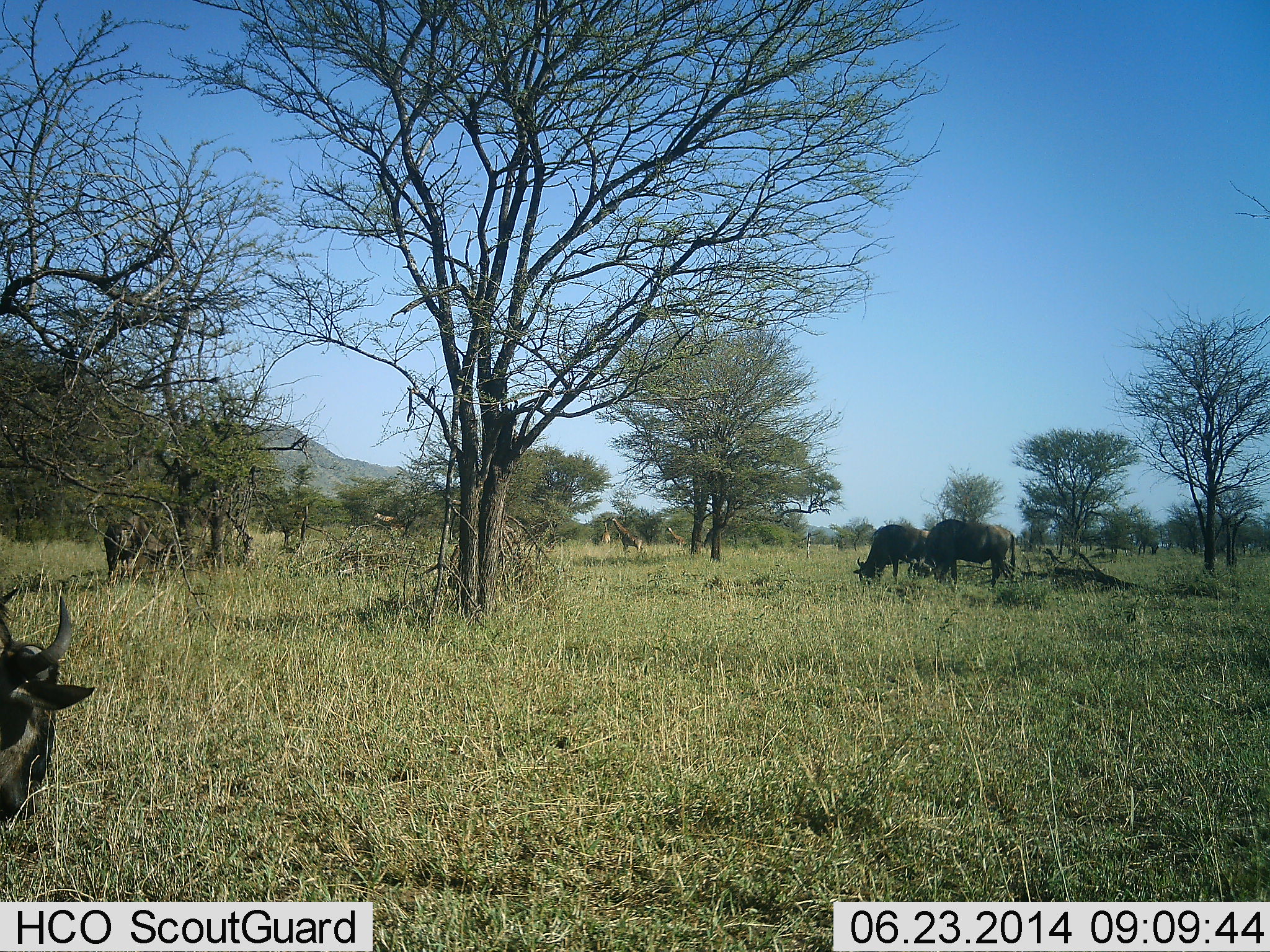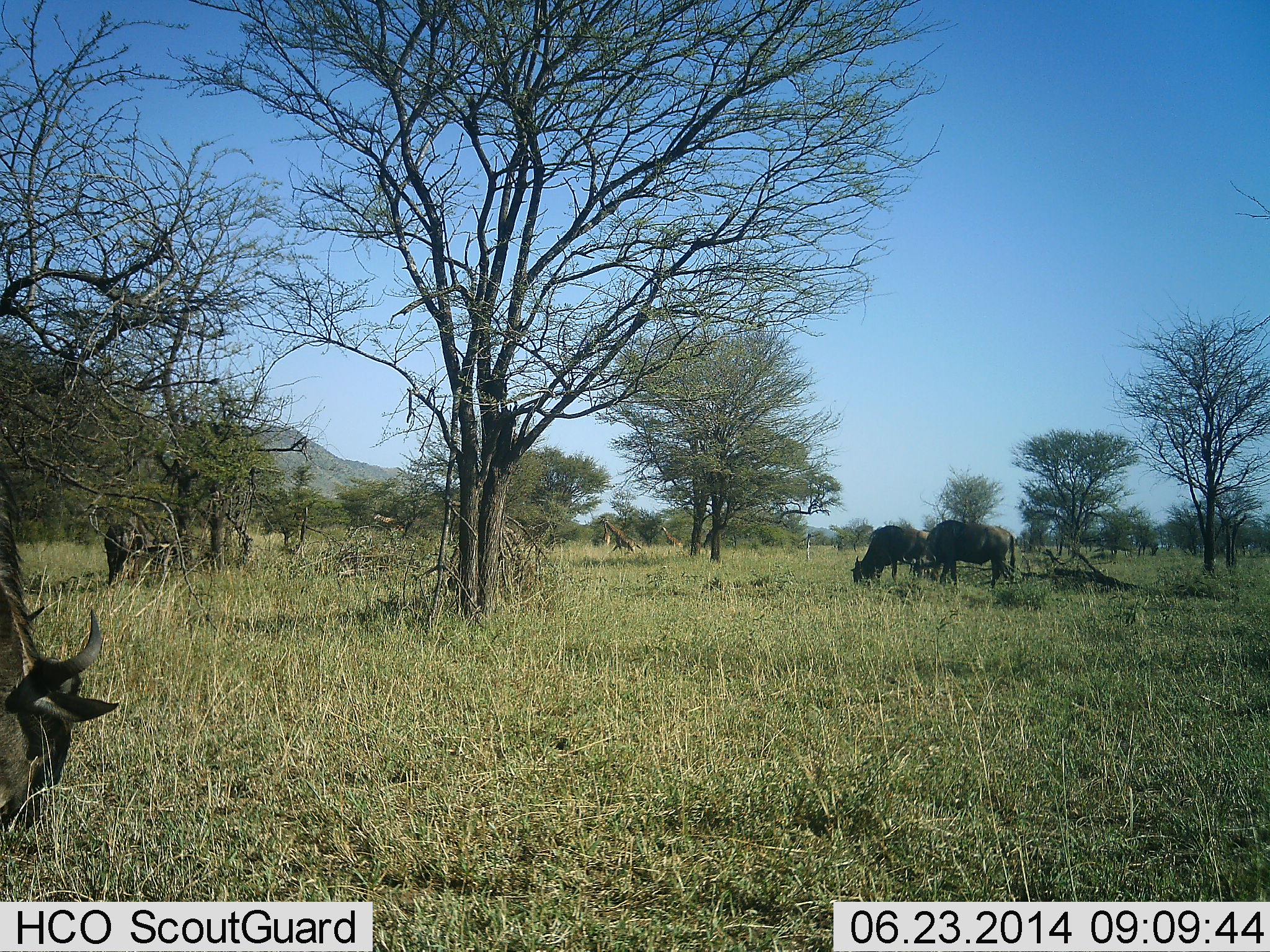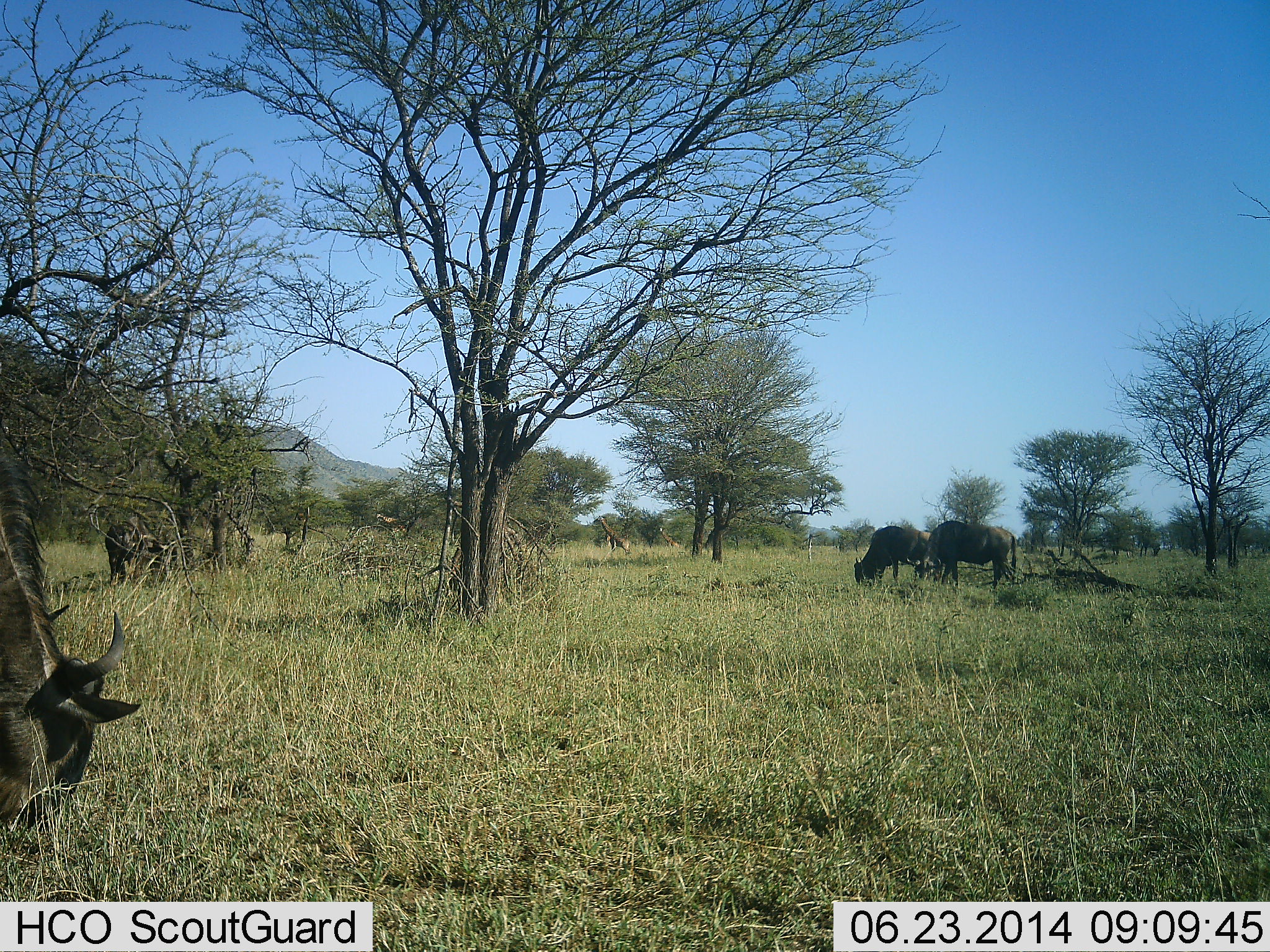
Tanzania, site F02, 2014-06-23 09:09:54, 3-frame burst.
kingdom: Animalia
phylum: Chordata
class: Mammalia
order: Artiodactyla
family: Bovidae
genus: Connochaetes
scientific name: Connochaetes taurinus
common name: blue wildebeest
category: wildebeest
Wildebeest (blue wildebeest) (Connochaetes taurinus), count 4. Behavior (volunteer vote fractions): standing 28%, resting 6%, moving 6%, interacting 6%. Young present (vote fraction): 0%. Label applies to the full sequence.